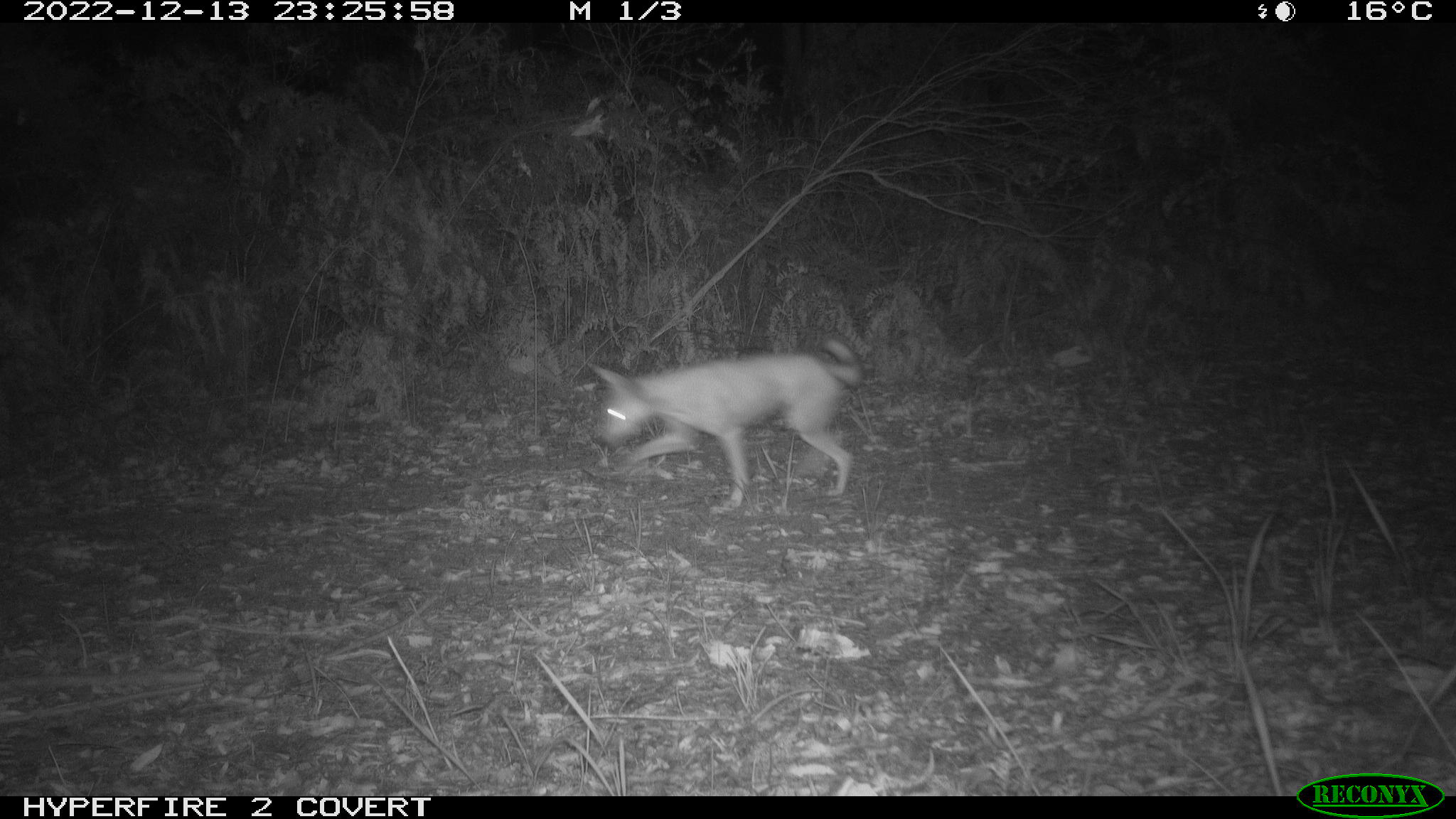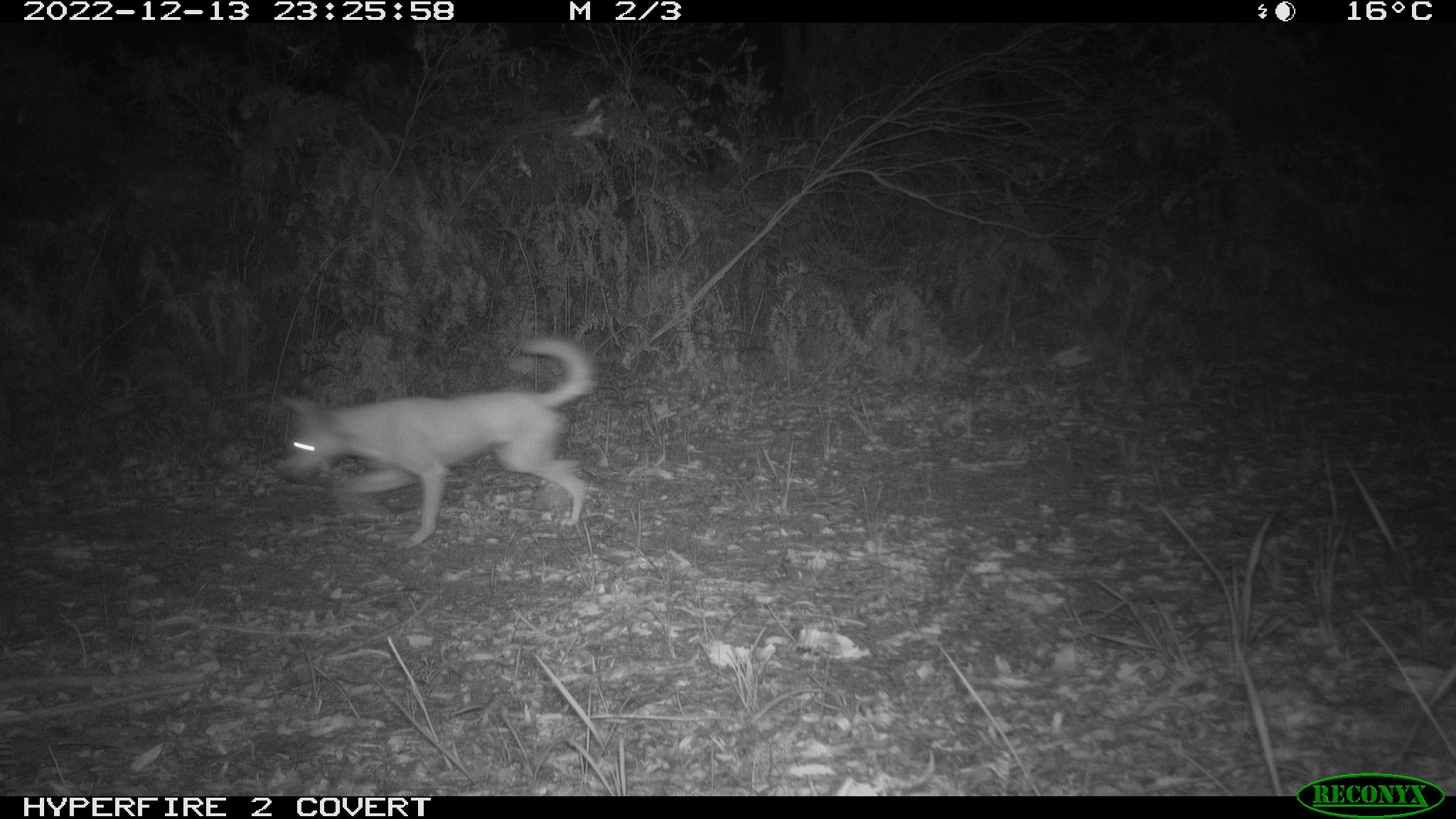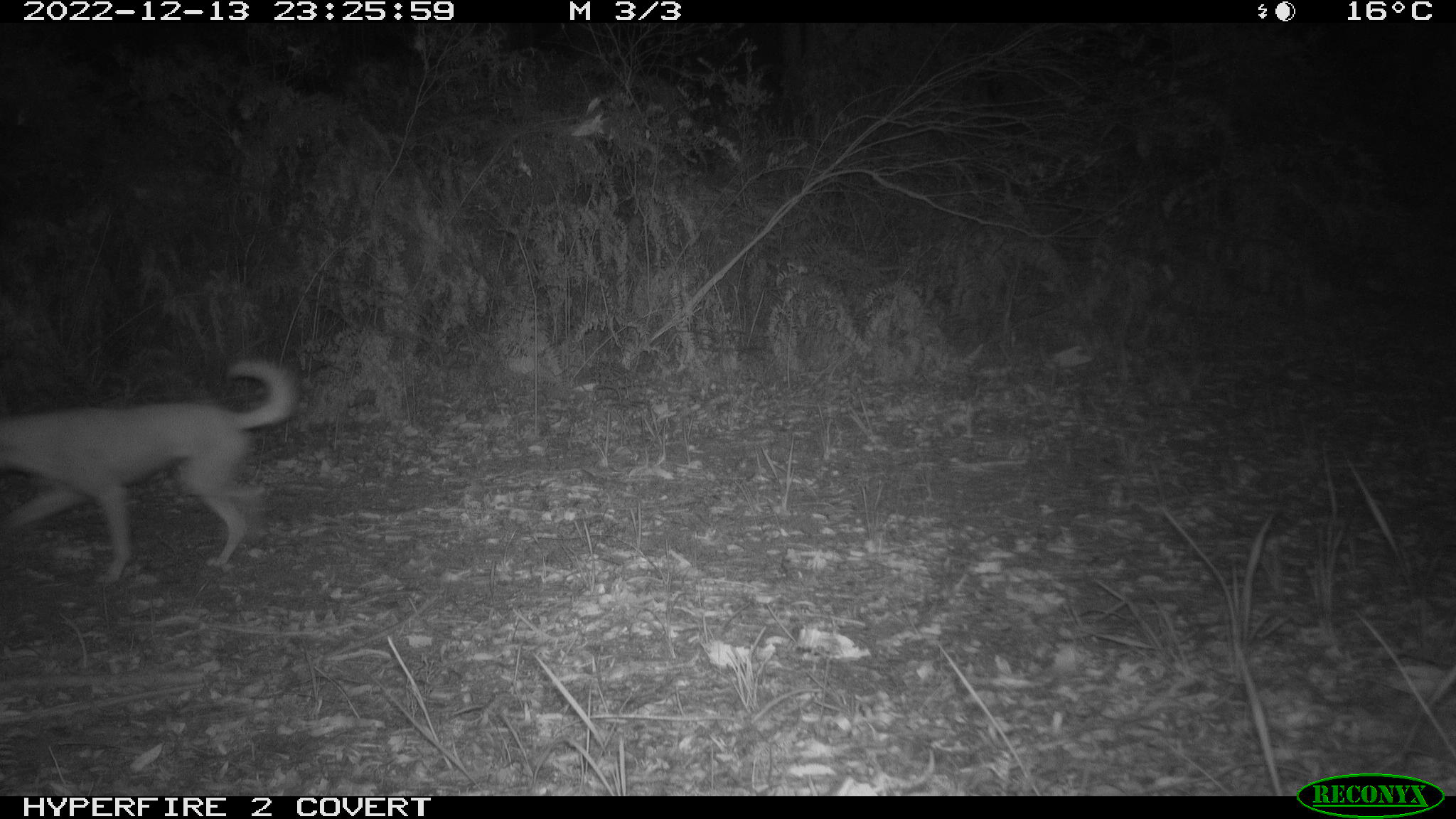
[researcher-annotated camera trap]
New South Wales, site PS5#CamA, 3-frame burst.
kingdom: Animalia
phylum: Chordata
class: Mammalia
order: Carnivora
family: Canidae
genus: Canis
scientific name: Canis familiaris dingo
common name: dingo